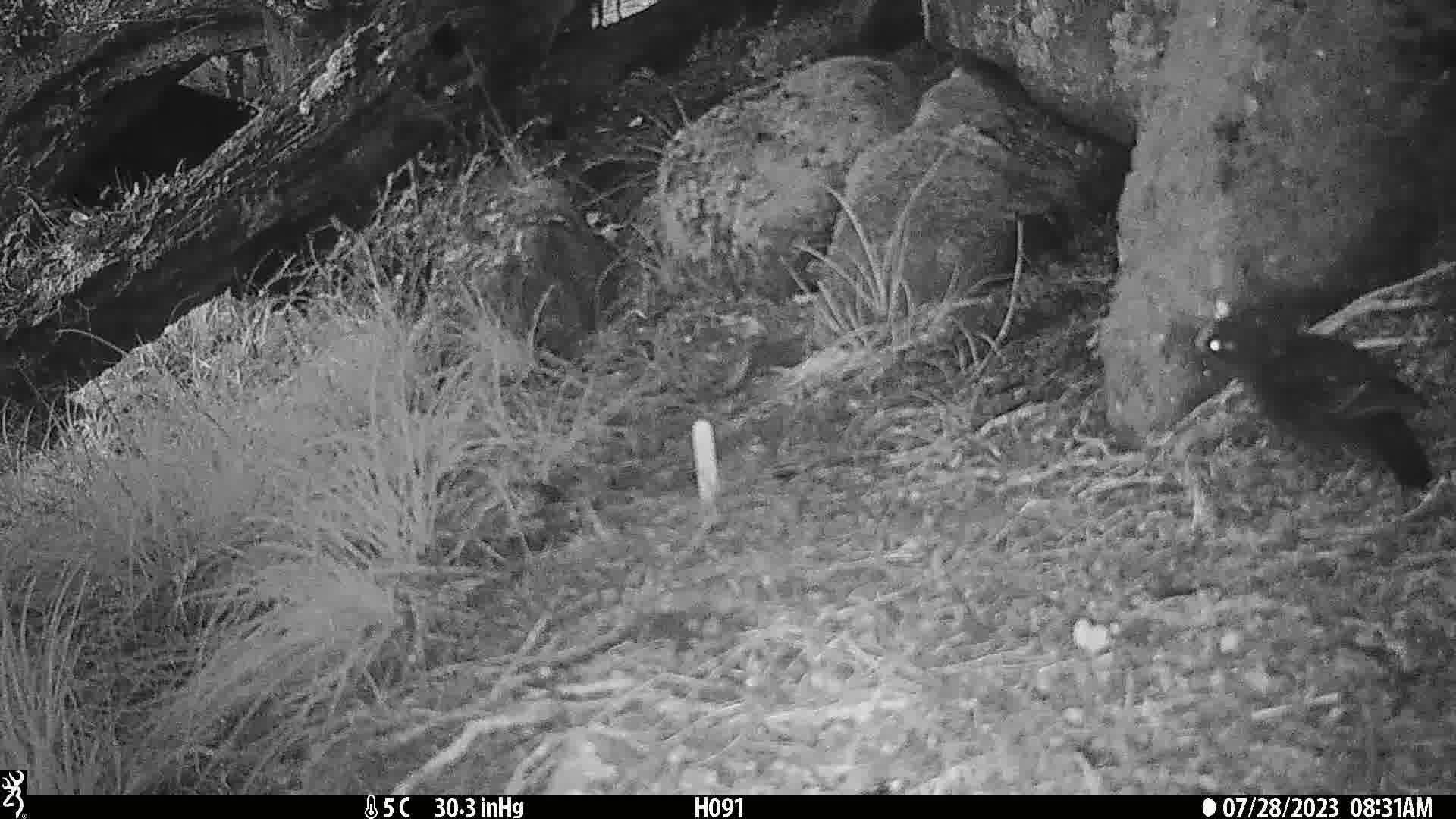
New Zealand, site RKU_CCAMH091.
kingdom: Animalia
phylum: Chordata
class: Aves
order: Passeriformes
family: Turdidae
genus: Turdus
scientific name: Turdus merula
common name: eurasian blackbird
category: blackbird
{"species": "blackbird (eurasian blackbird) (Turdus merula)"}